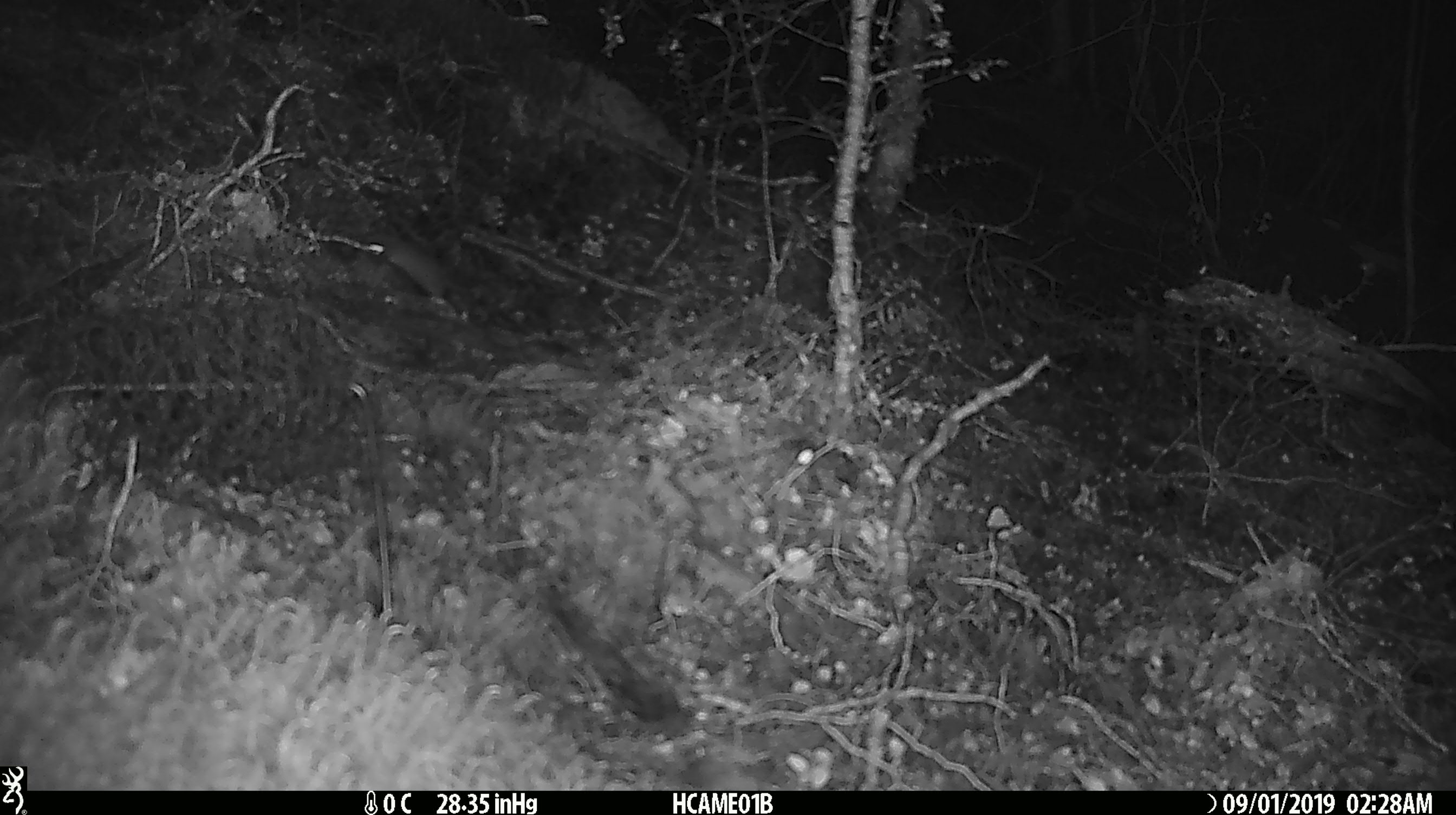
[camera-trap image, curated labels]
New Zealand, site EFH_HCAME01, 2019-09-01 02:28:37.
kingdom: Animalia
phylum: Chordata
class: Mammalia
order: Rodentia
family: Muridae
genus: Mus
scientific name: Mus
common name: mouse